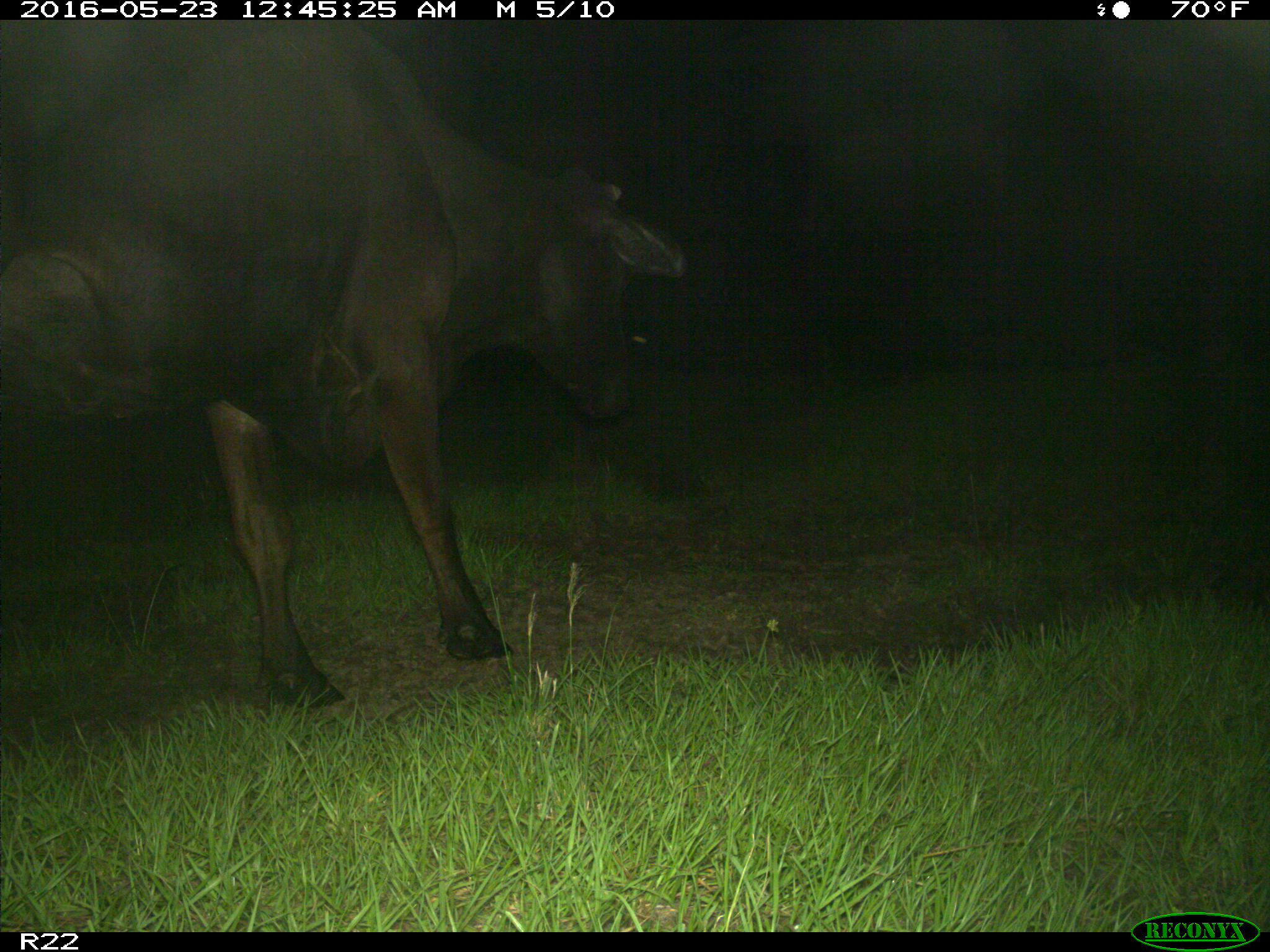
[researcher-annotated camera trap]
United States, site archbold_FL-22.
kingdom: Animalia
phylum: Chordata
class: Mammalia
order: Artiodactyla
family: Bovidae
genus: Bos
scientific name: Bos taurus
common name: domestic cow